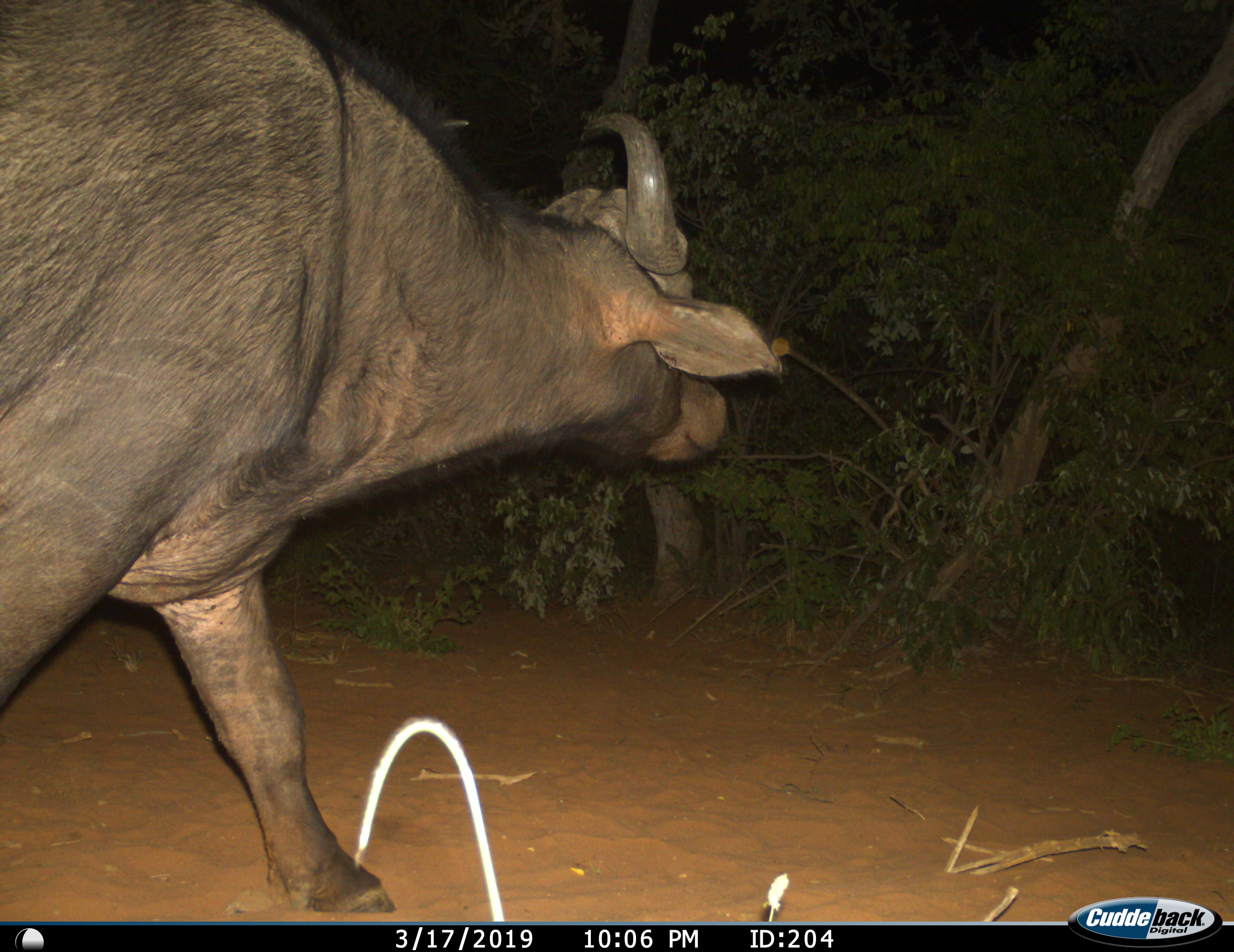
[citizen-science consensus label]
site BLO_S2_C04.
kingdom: Animalia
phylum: Chordata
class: Mammalia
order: Artiodactyla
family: Bovidae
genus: Syncerus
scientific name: Syncerus caffer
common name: african buffalo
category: buffalo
Buffalo (african buffalo) (Syncerus caffer), count 1. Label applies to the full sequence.